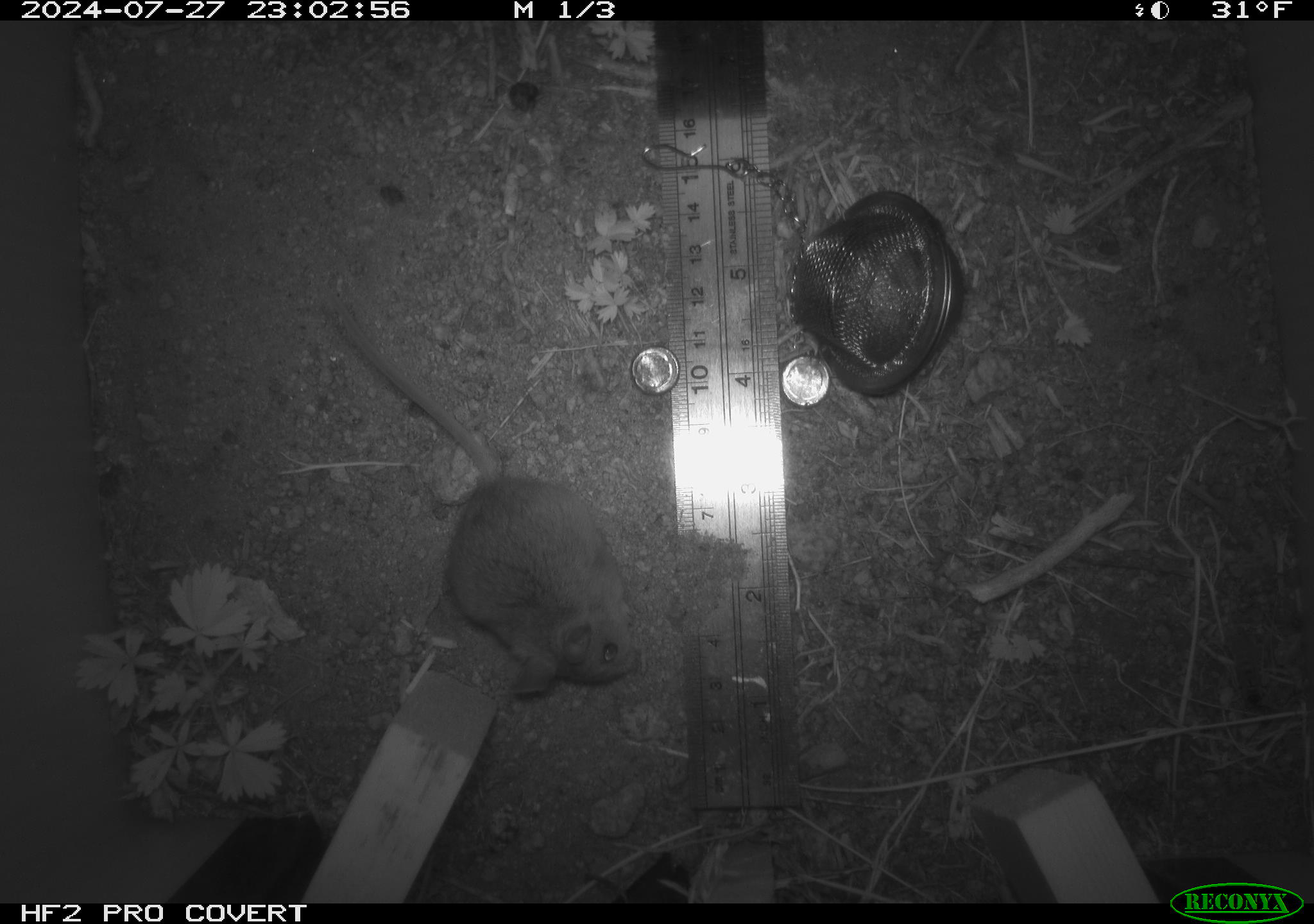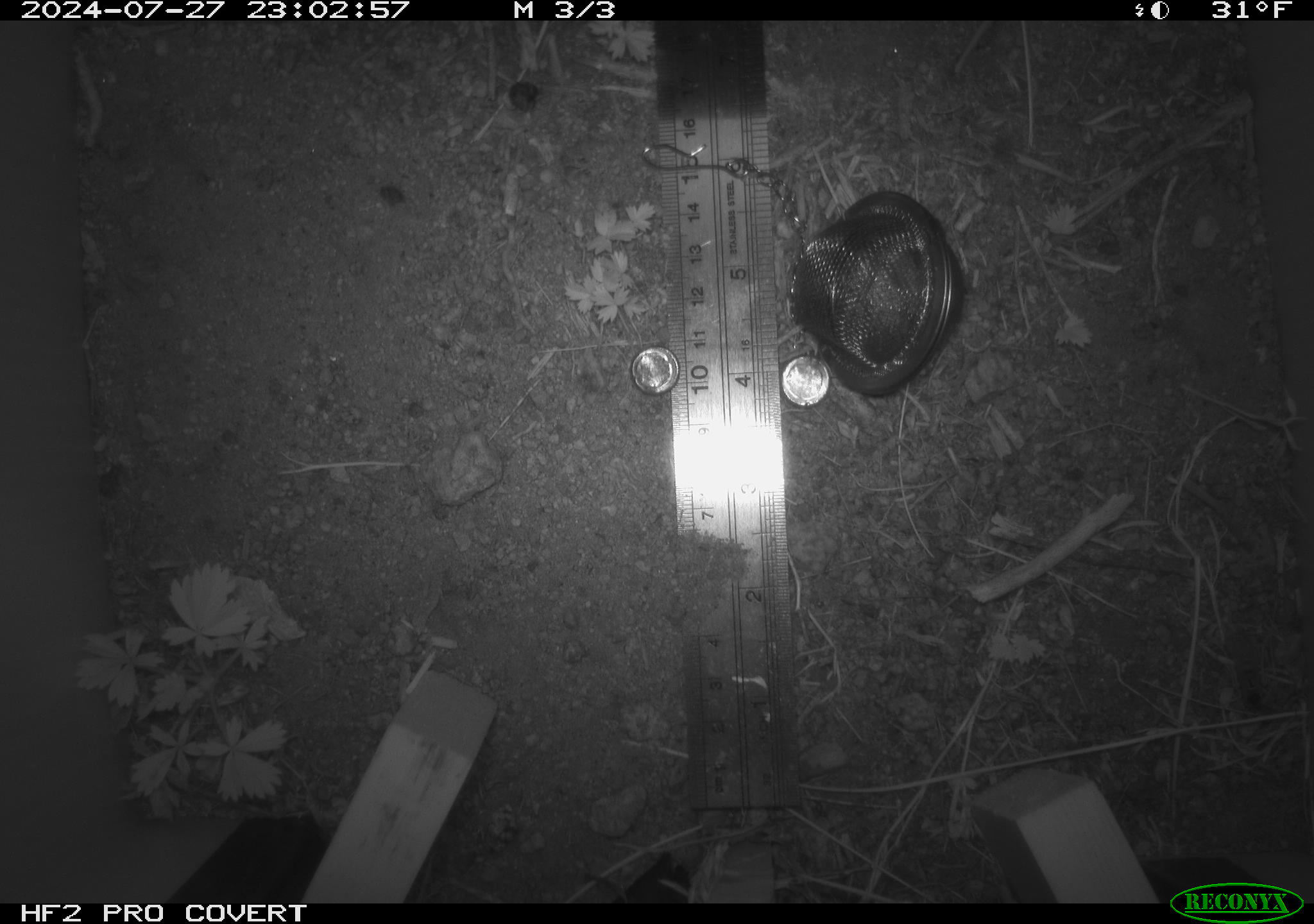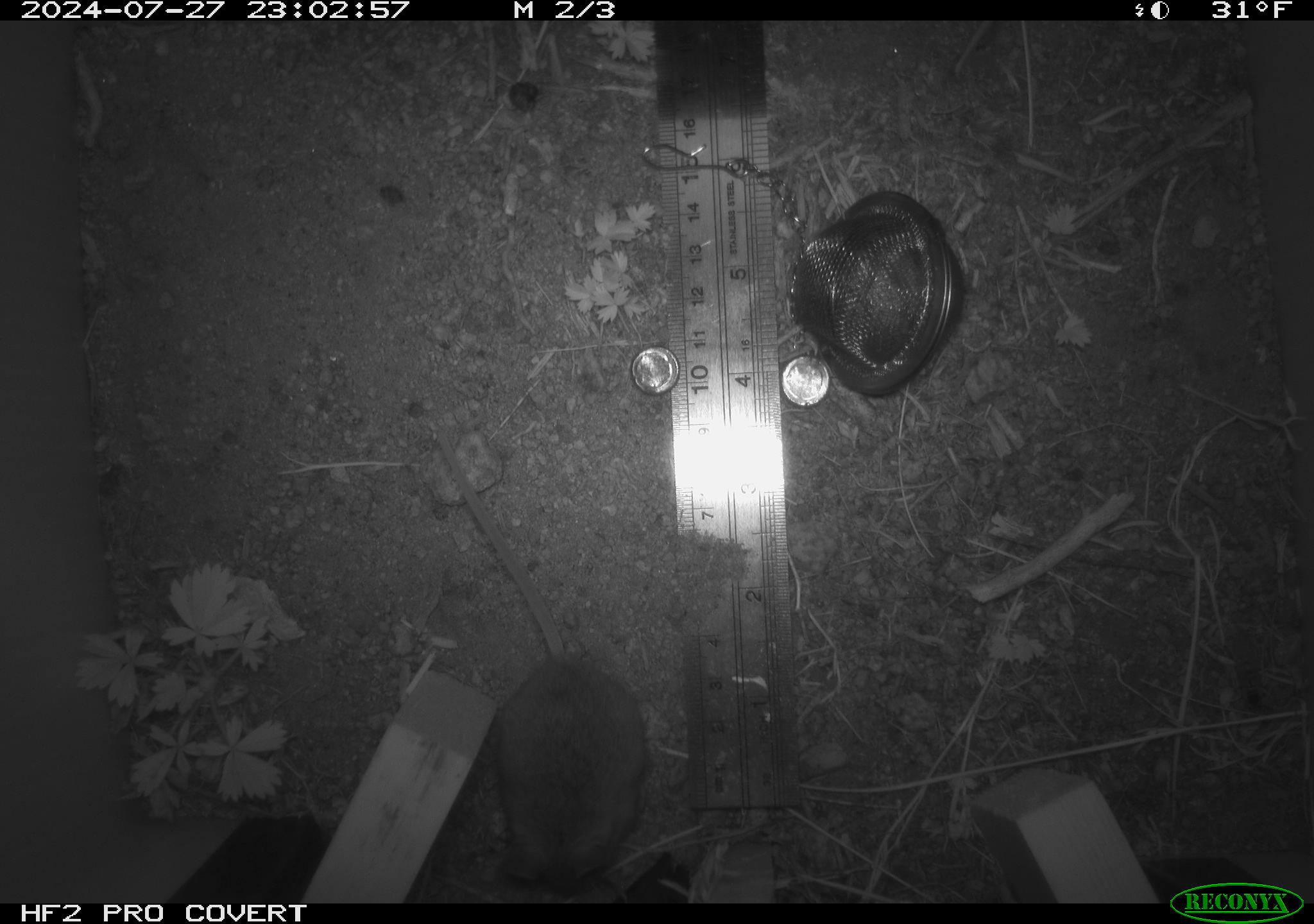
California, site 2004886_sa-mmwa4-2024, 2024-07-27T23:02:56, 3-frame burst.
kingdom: Animalia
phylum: Chordata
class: Mammalia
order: Rodentia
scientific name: Rodentia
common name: mouse species